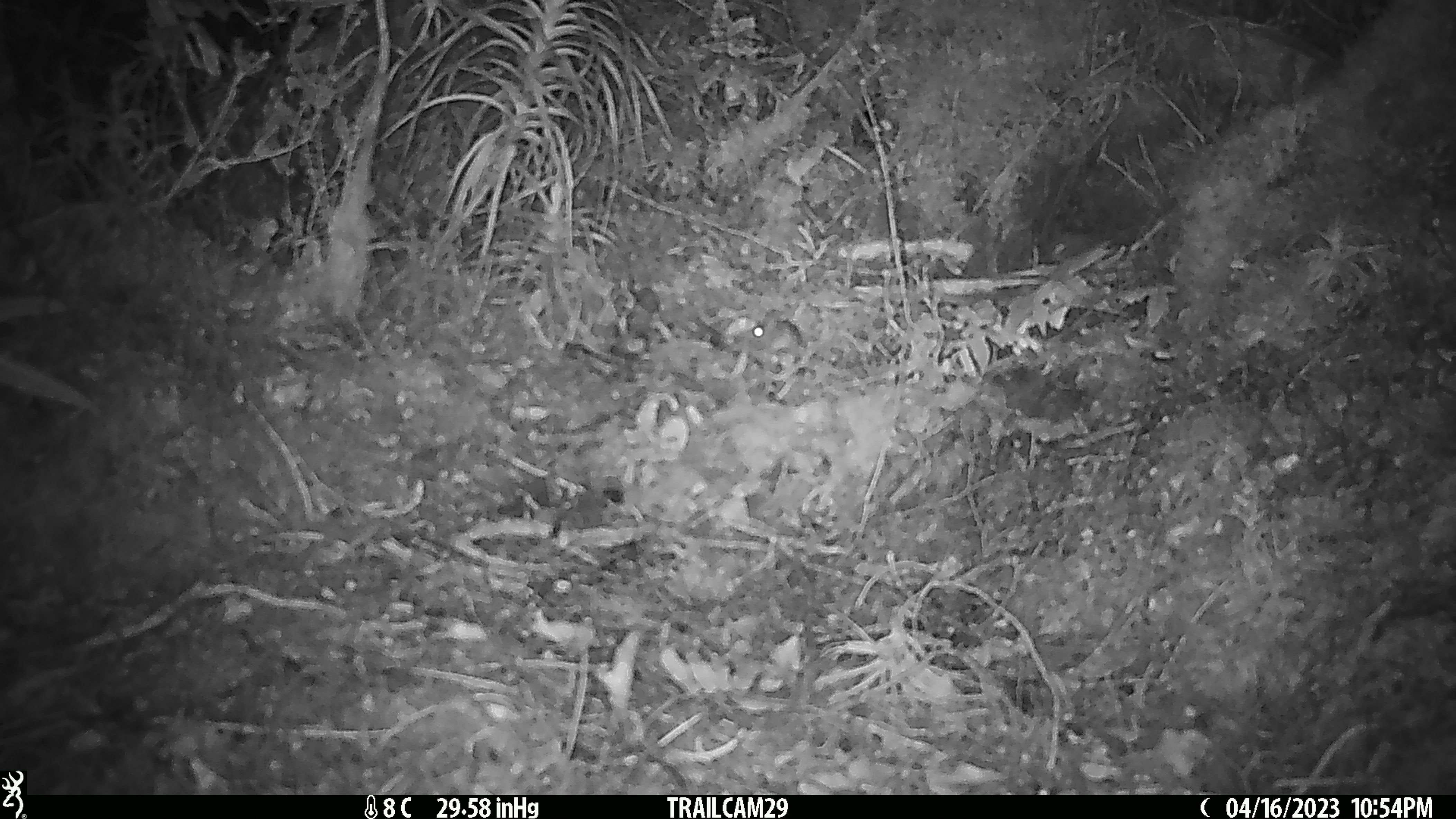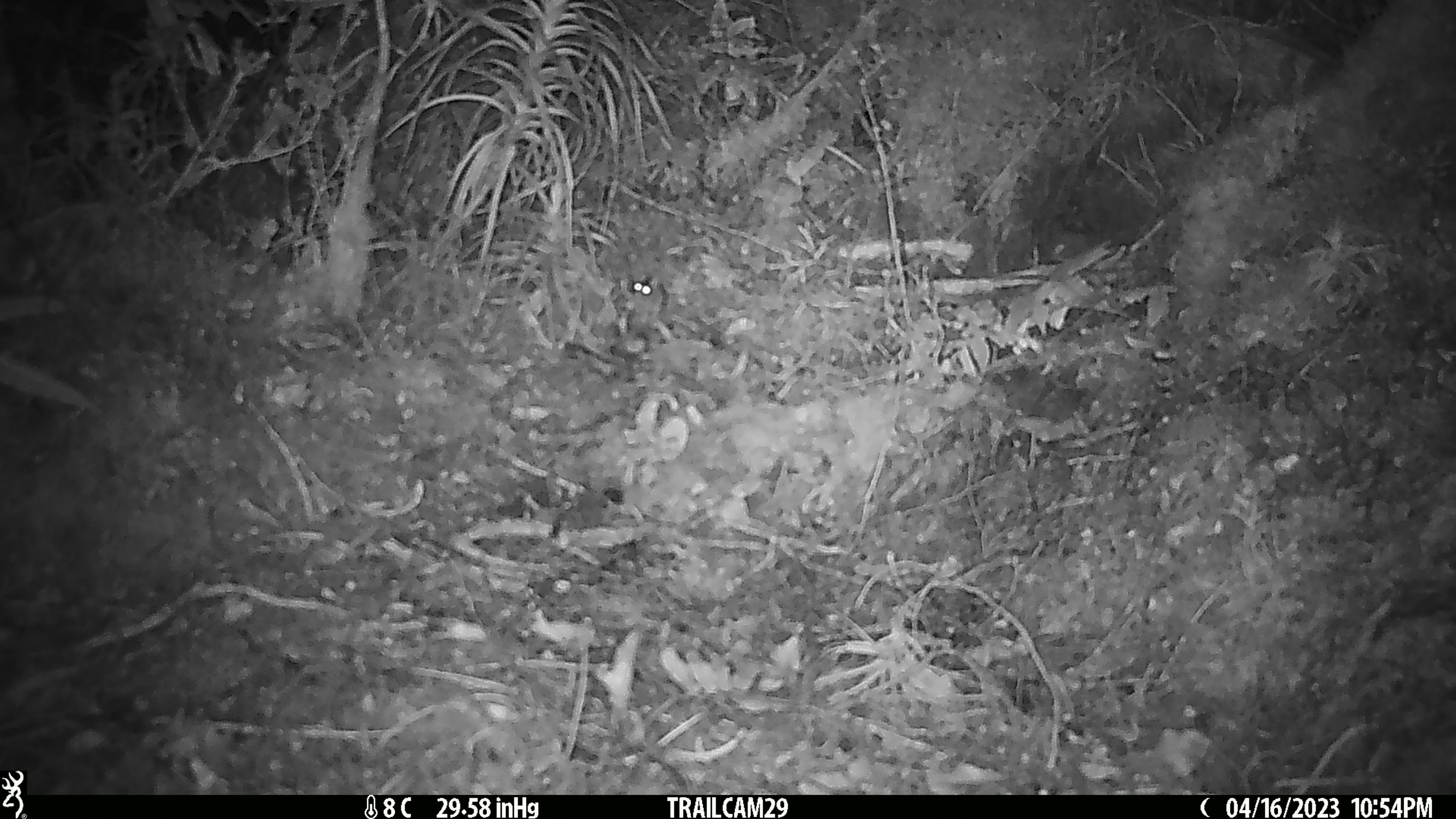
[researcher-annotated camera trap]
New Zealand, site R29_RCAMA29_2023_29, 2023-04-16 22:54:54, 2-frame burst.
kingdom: Animalia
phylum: Chordata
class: Mammalia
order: Rodentia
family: Muridae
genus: Mus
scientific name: Mus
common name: mouse